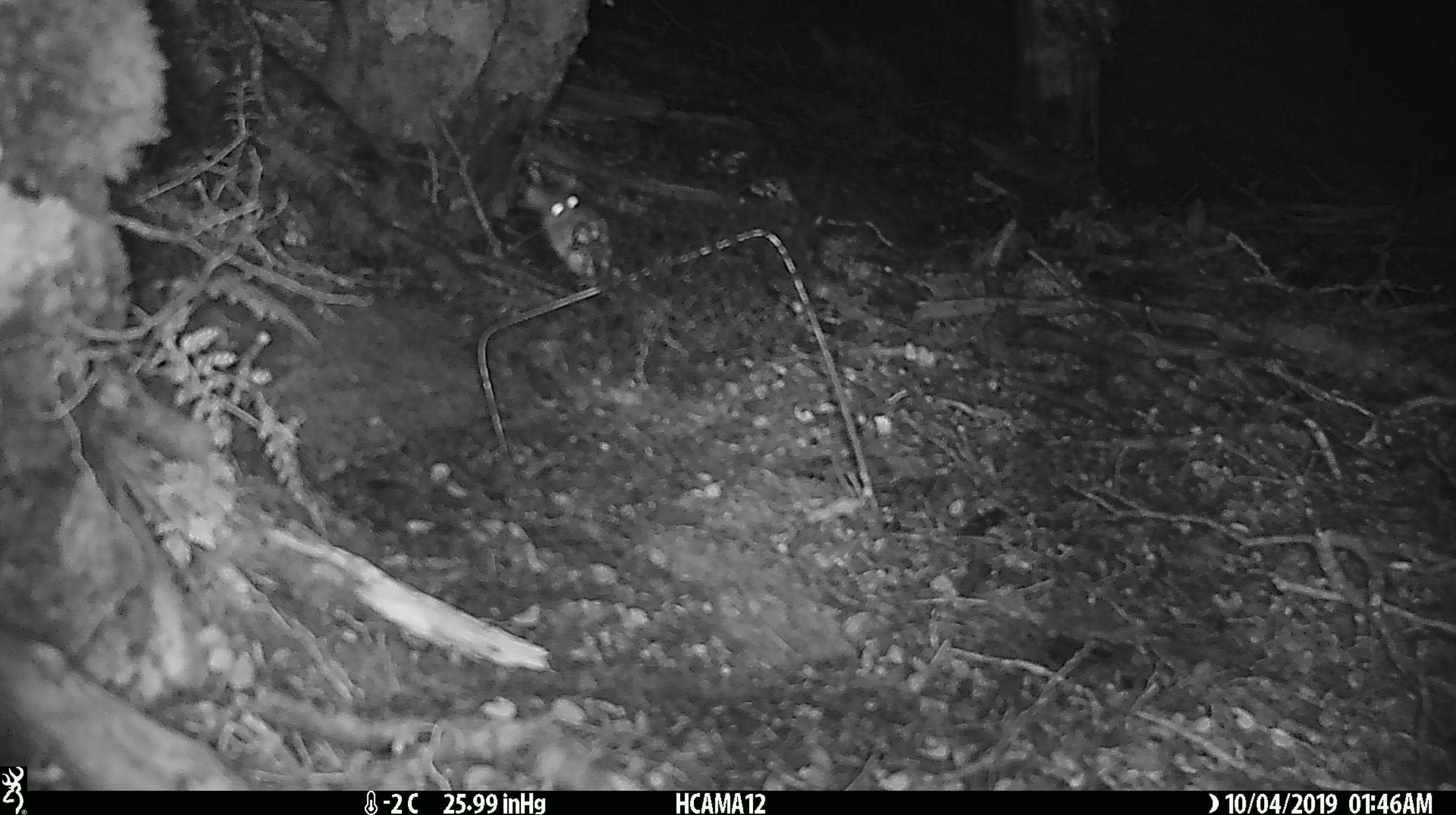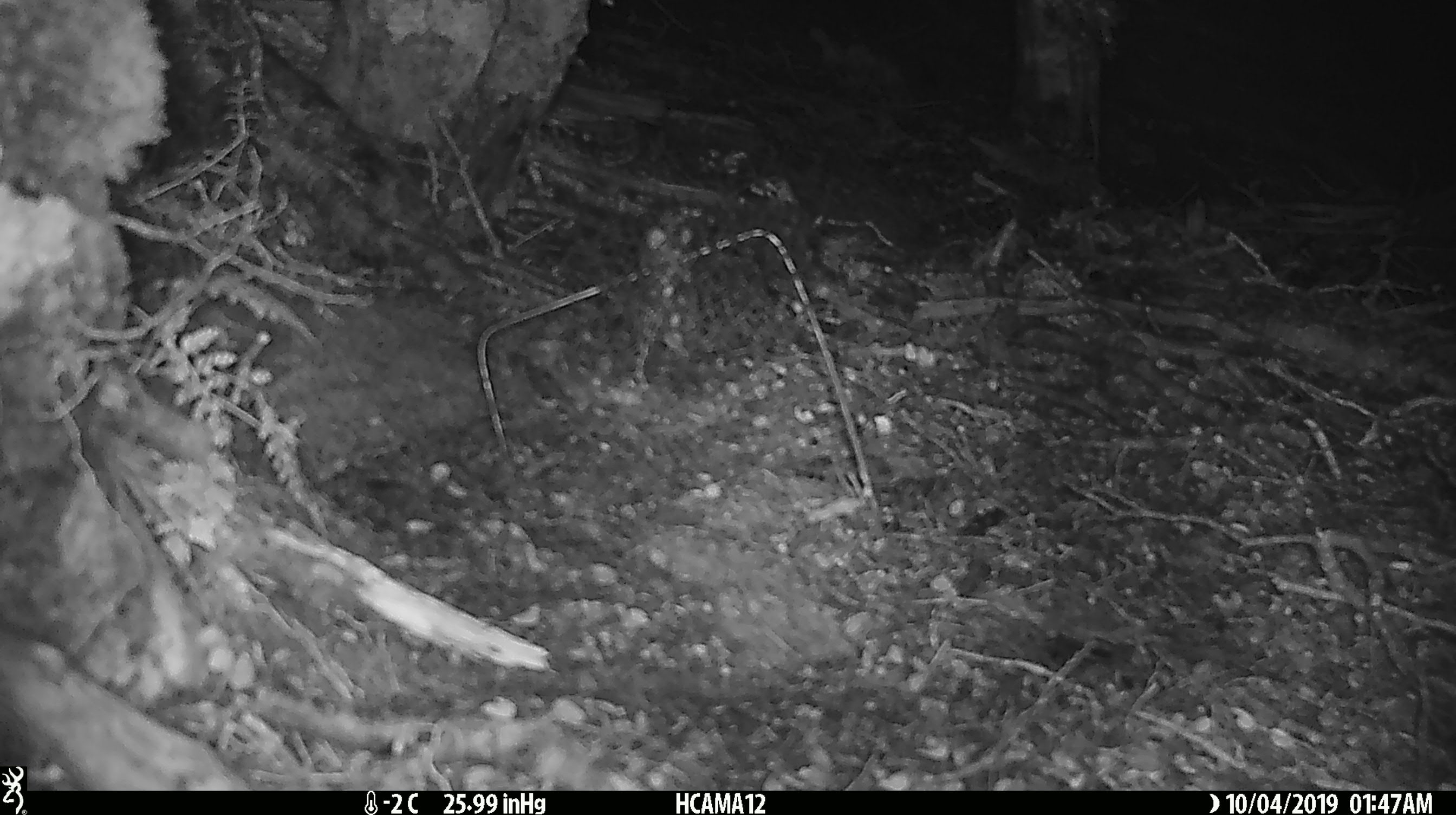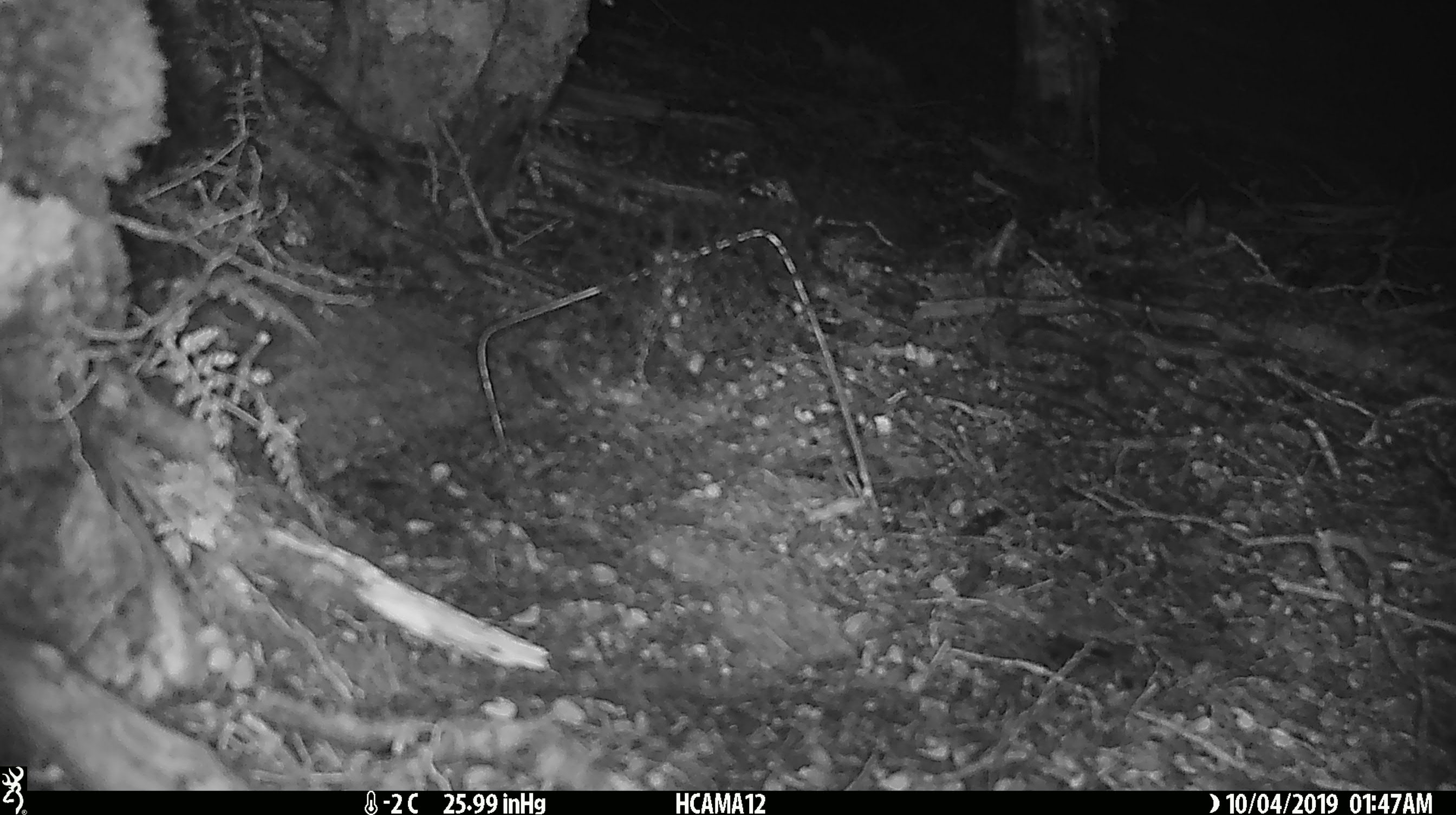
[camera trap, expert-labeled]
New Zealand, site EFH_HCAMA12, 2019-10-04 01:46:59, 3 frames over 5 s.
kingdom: Animalia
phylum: Chordata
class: Mammalia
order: Rodentia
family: Muridae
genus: Mus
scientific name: Mus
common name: mouse